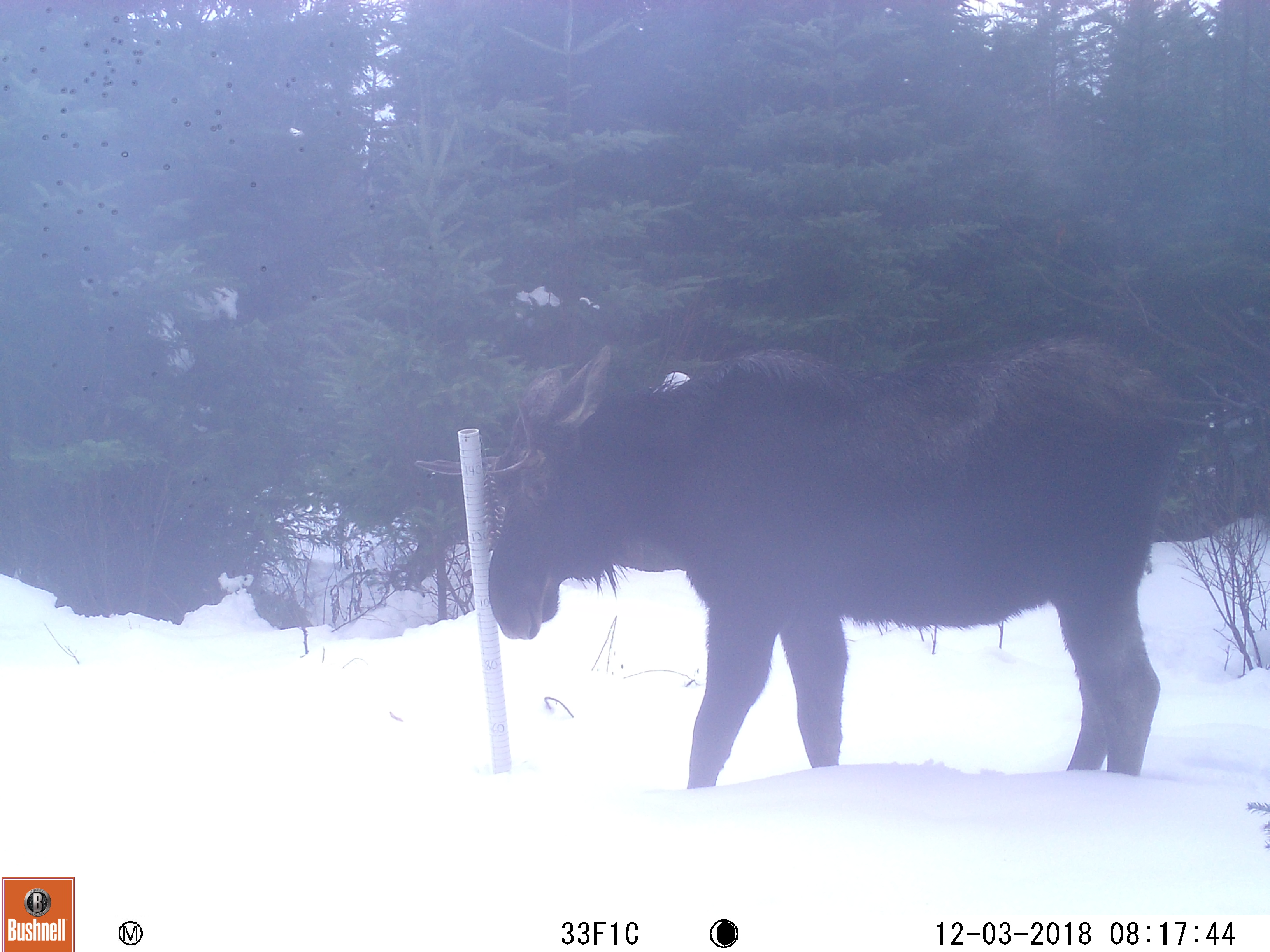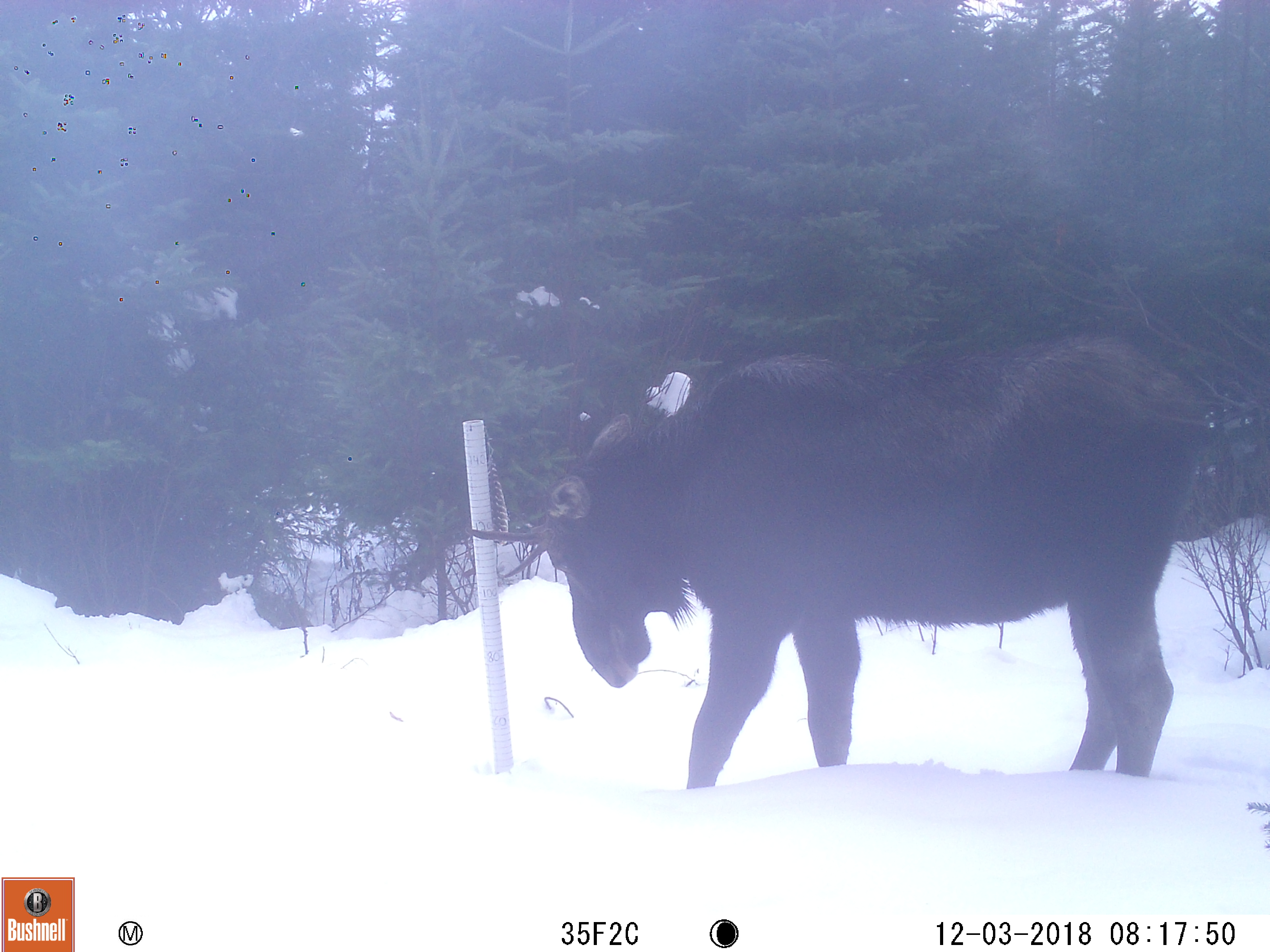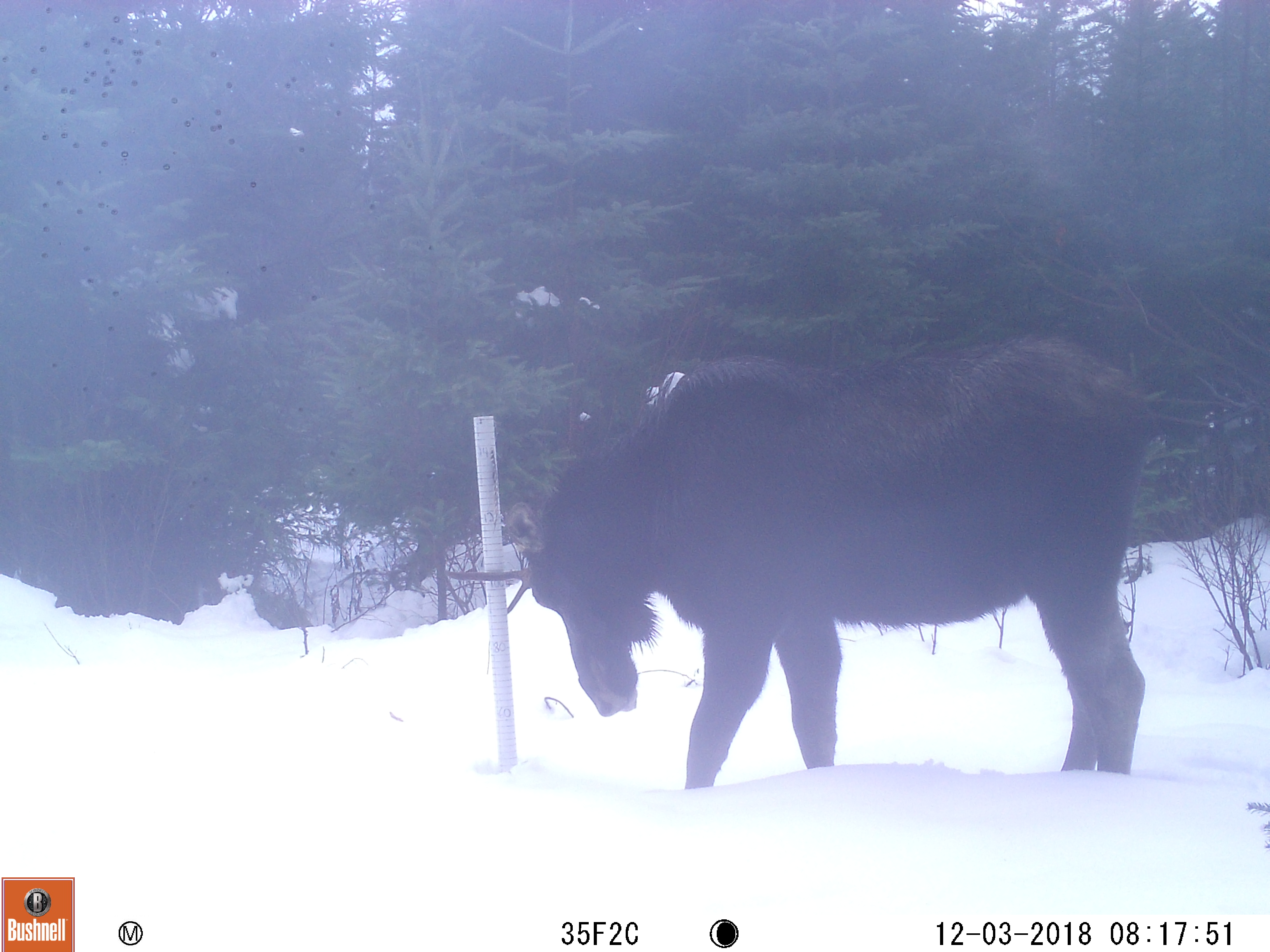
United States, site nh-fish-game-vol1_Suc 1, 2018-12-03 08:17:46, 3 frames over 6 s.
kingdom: Animalia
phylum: Chordata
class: Mammalia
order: Artiodactyla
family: Cervidae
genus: Alces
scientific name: Alces alces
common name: moose